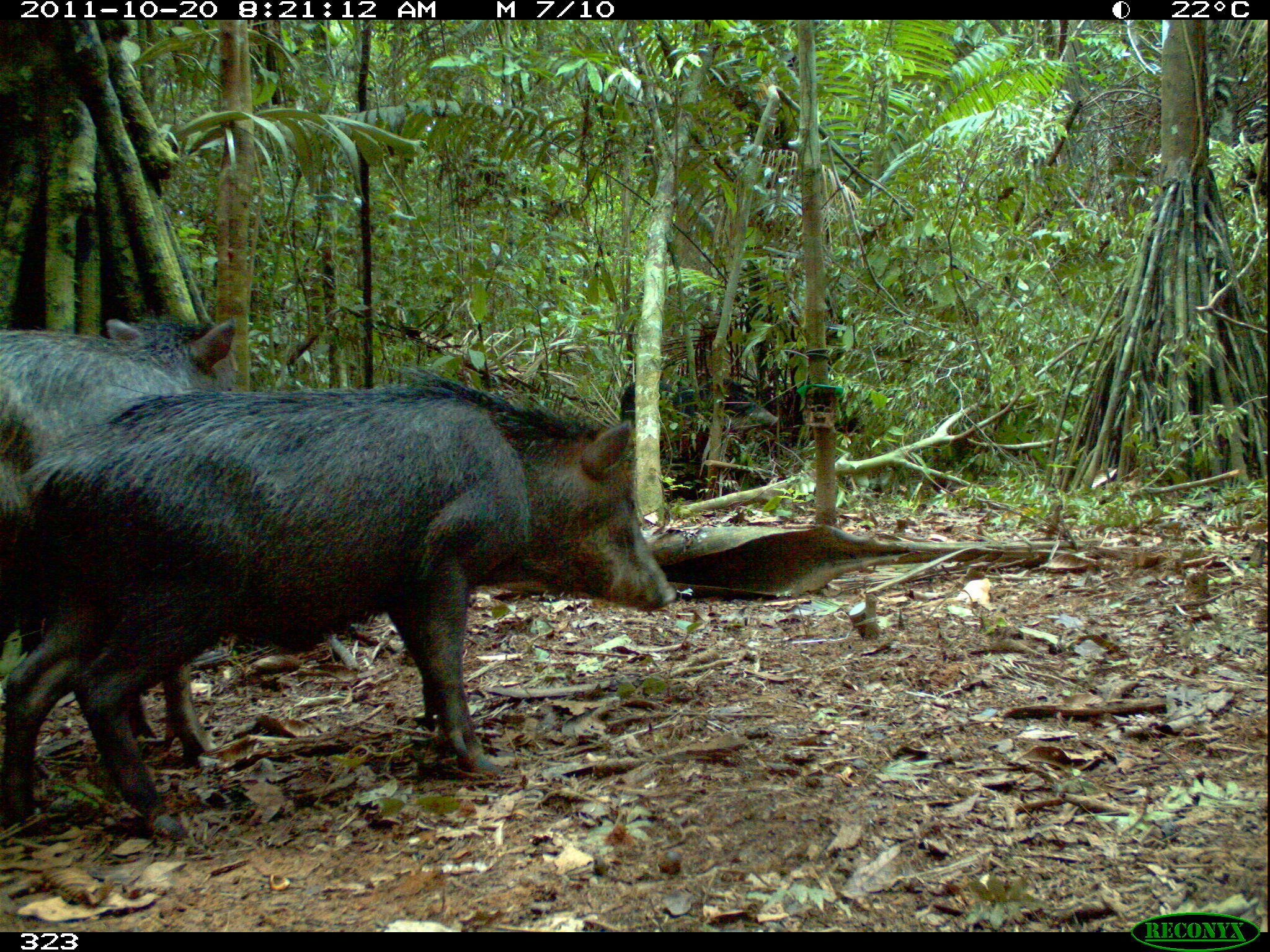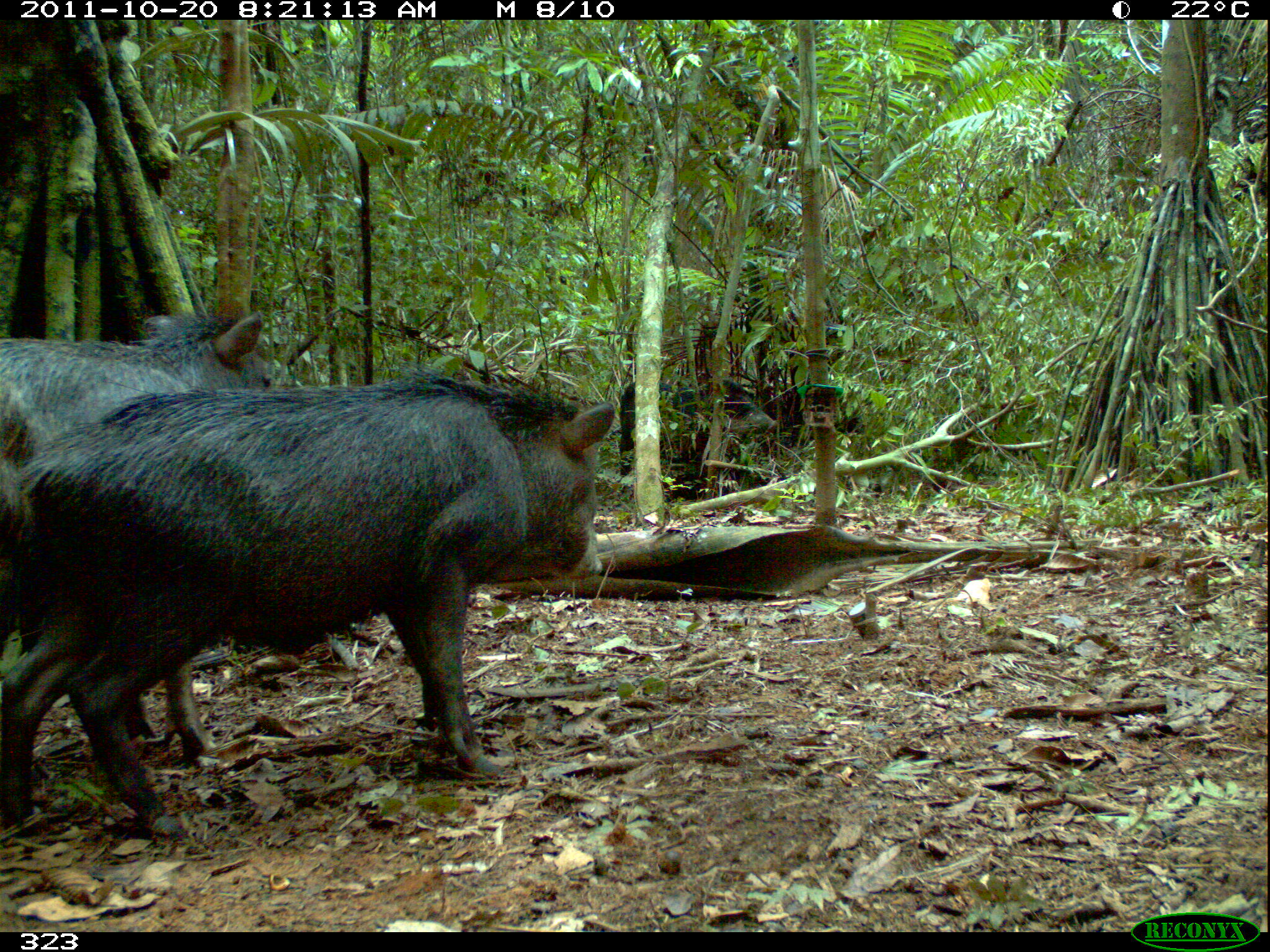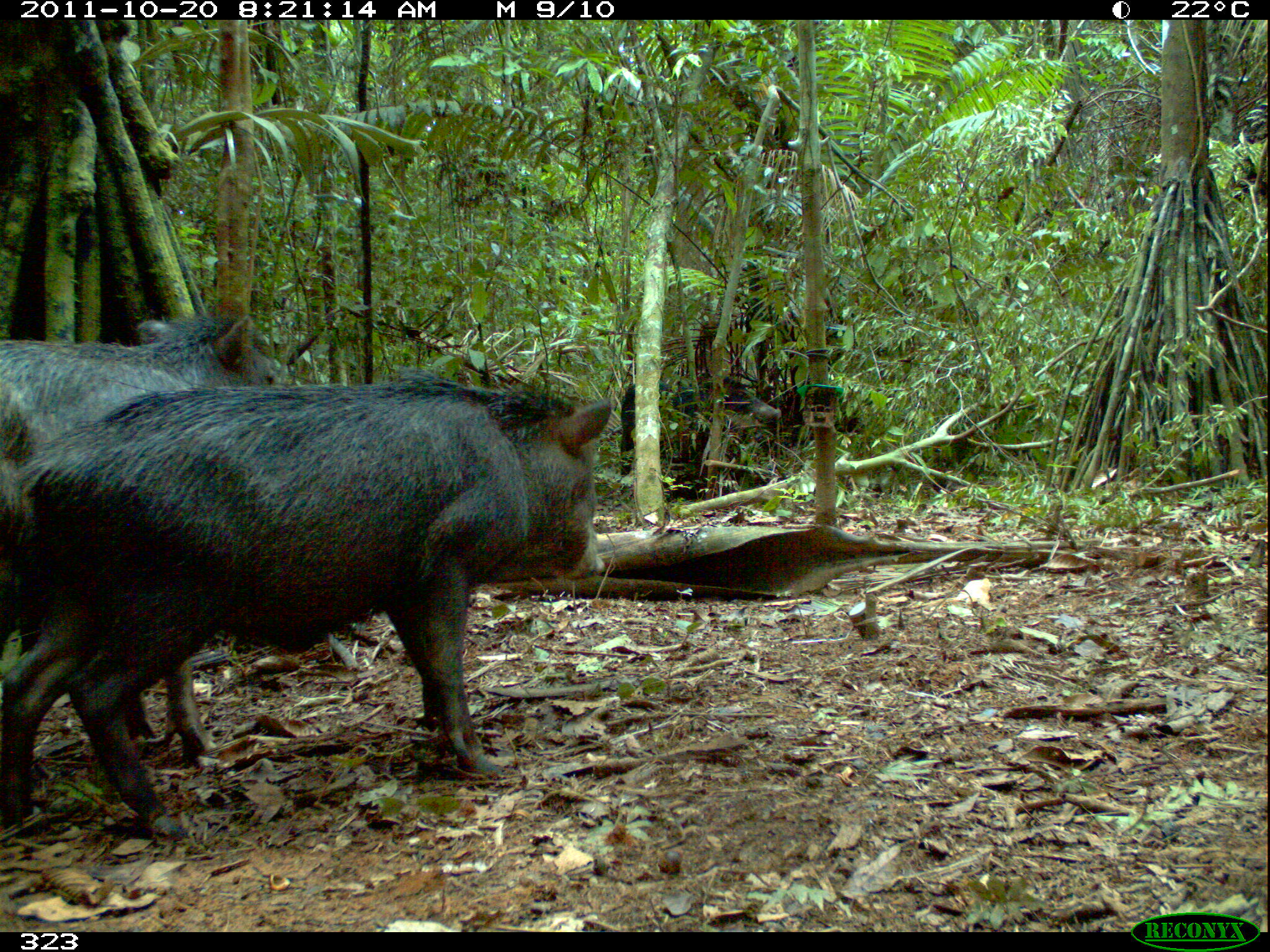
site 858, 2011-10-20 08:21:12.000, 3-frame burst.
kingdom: Animalia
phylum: Chordata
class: Mammalia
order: Artiodactyla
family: Tayassuidae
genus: Tayassu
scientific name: Tayassu pecari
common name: white-lipped peccary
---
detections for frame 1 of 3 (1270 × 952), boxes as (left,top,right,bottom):
tayassu pecari: (1,367,678,843); (0,317,239,763)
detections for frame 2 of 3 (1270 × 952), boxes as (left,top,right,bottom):
tayassu pecari: (0,372,616,837); (0,309,274,762); (619,378,777,475); (761,385,865,444)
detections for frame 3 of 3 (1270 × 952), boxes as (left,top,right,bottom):
tayassu pecari: (1,366,614,841); (1,314,280,769); (620,374,781,482)